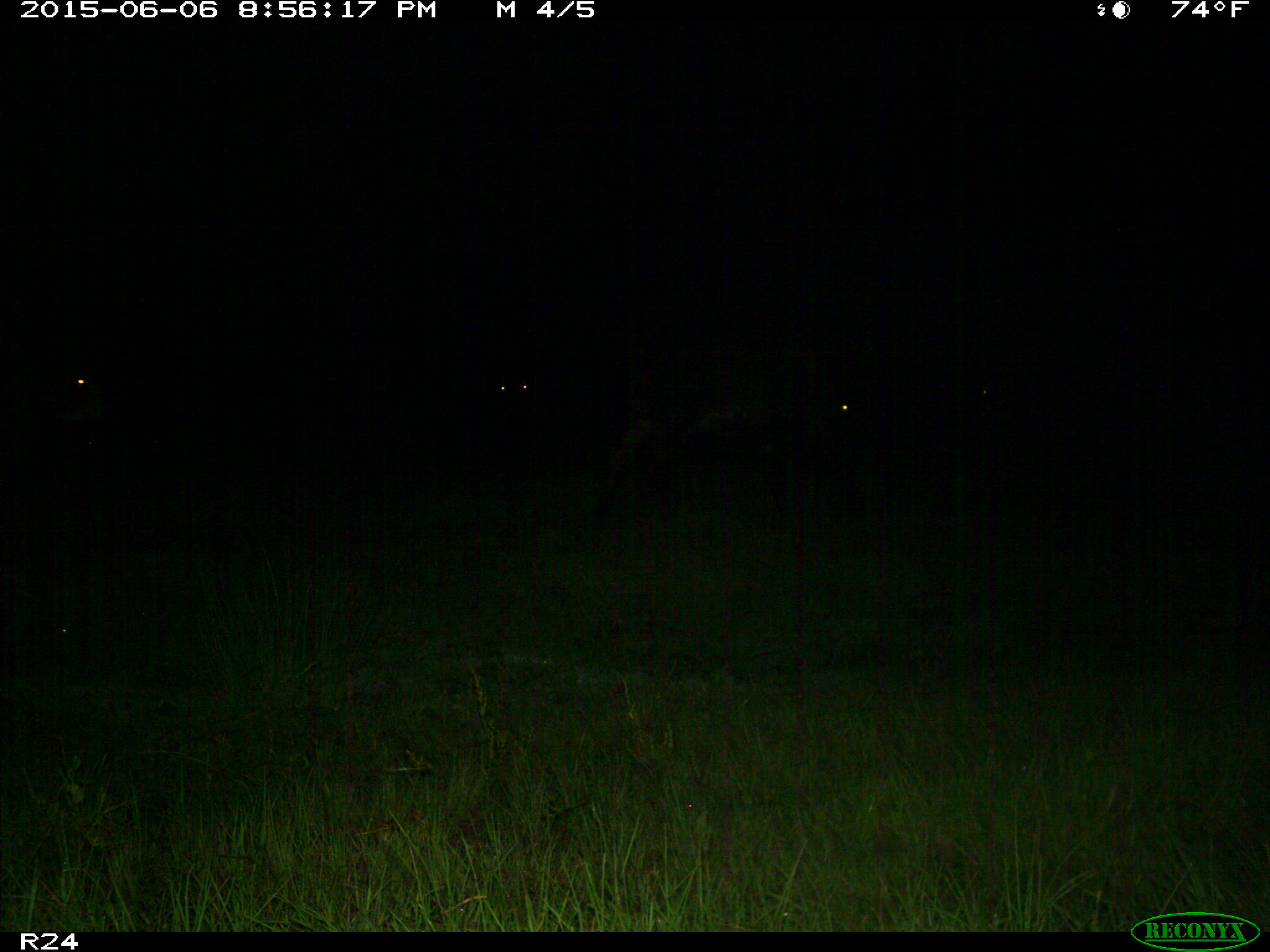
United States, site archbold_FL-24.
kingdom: Animalia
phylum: Chordata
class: Mammalia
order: Artiodactyla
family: Bovidae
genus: Bos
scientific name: Bos taurus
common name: domestic cow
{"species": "Bos taurus (domestic cow)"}